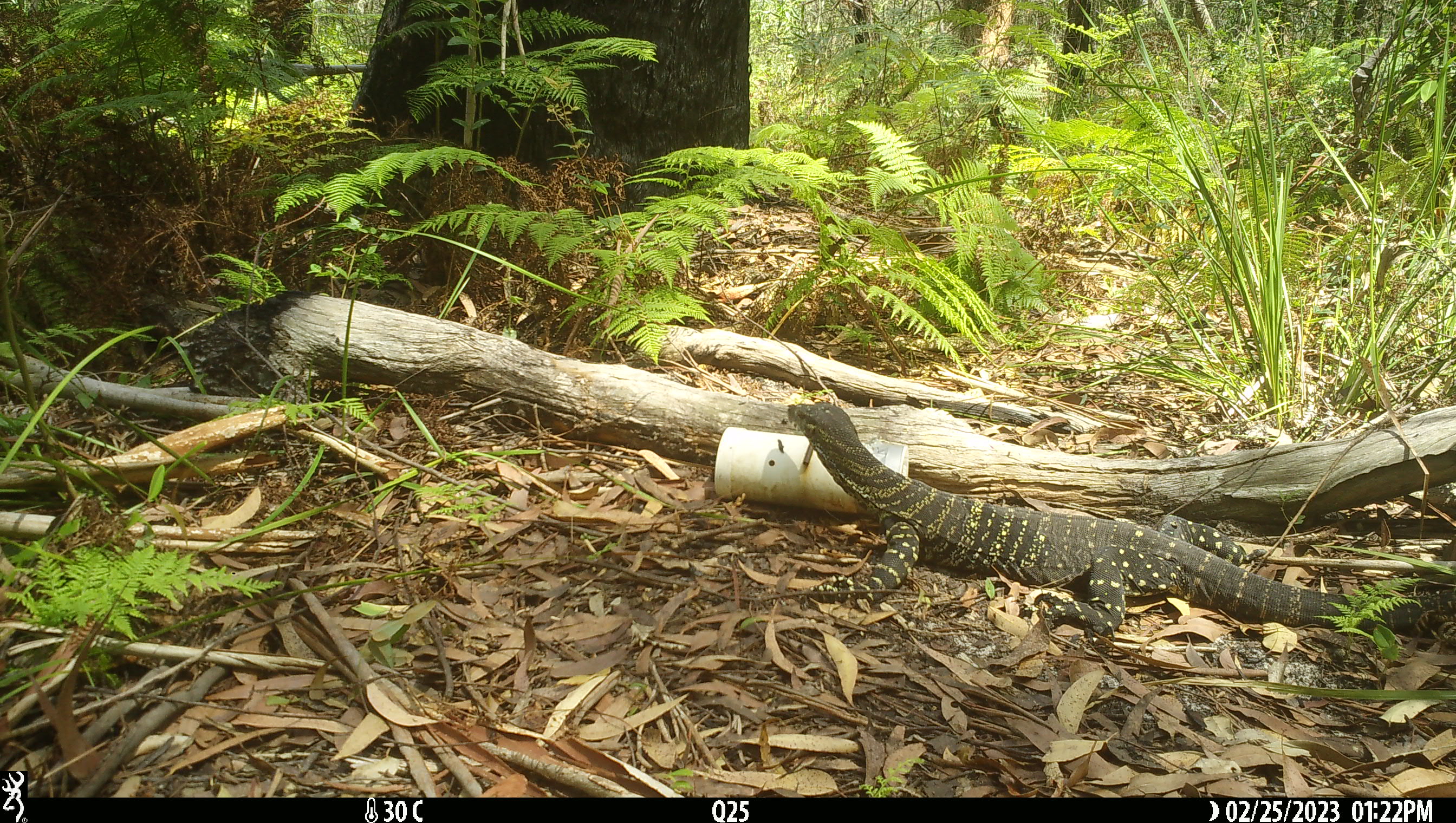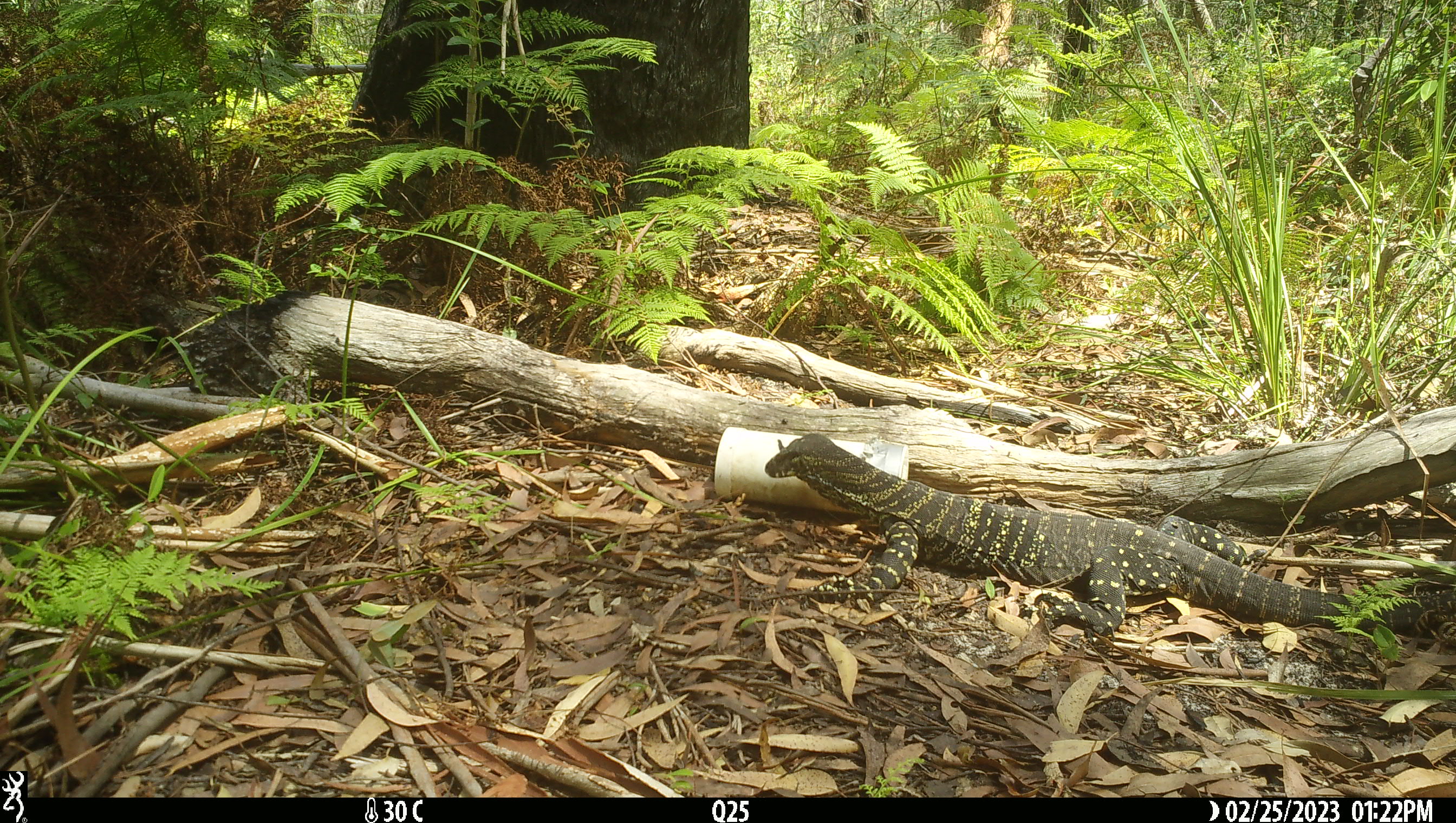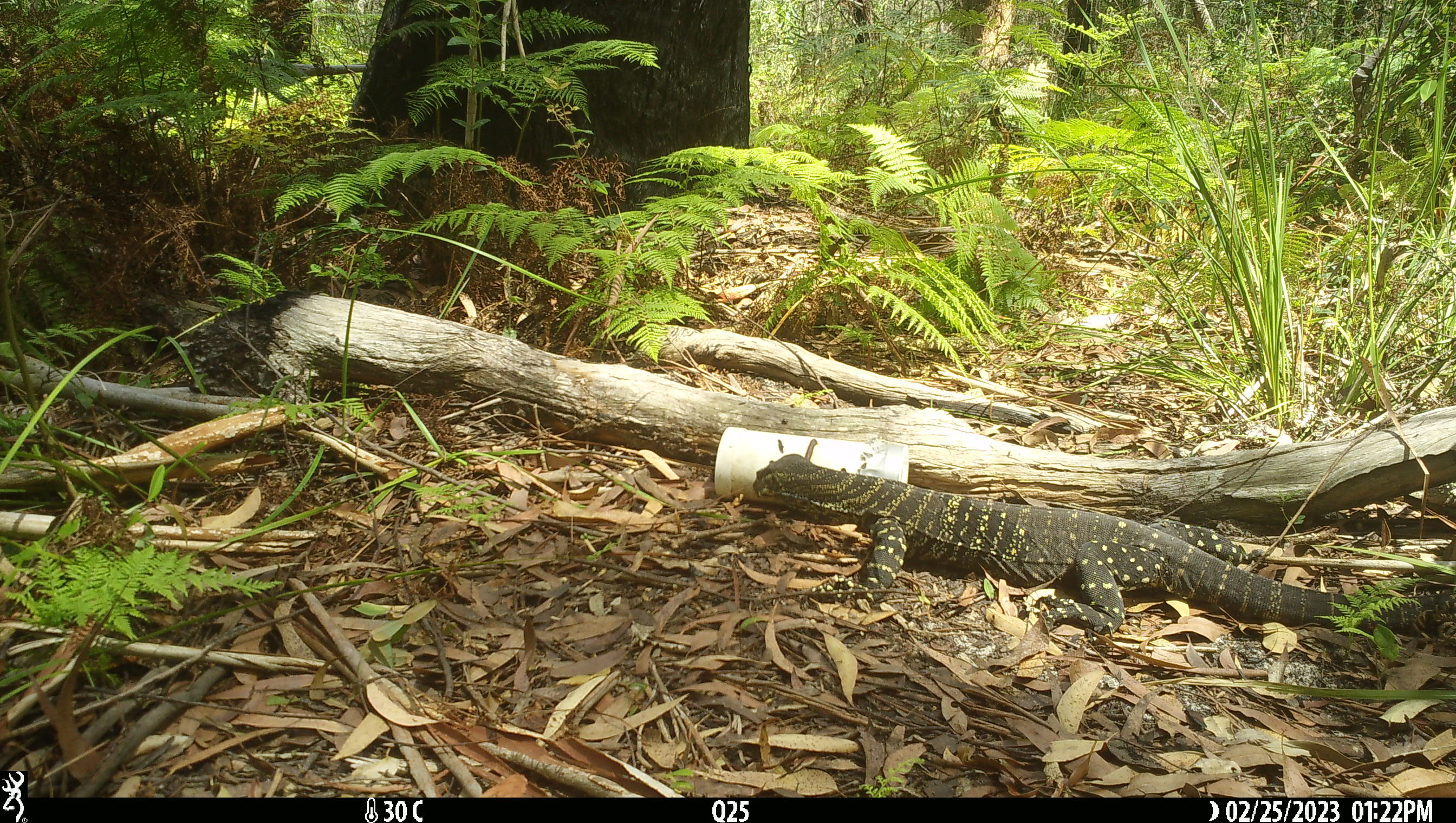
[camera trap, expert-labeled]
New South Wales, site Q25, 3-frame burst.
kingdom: Animalia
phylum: Chordata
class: Reptilia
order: Squamata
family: Varanidae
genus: Varanus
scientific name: Varanus varius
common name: lace monitor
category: goanna